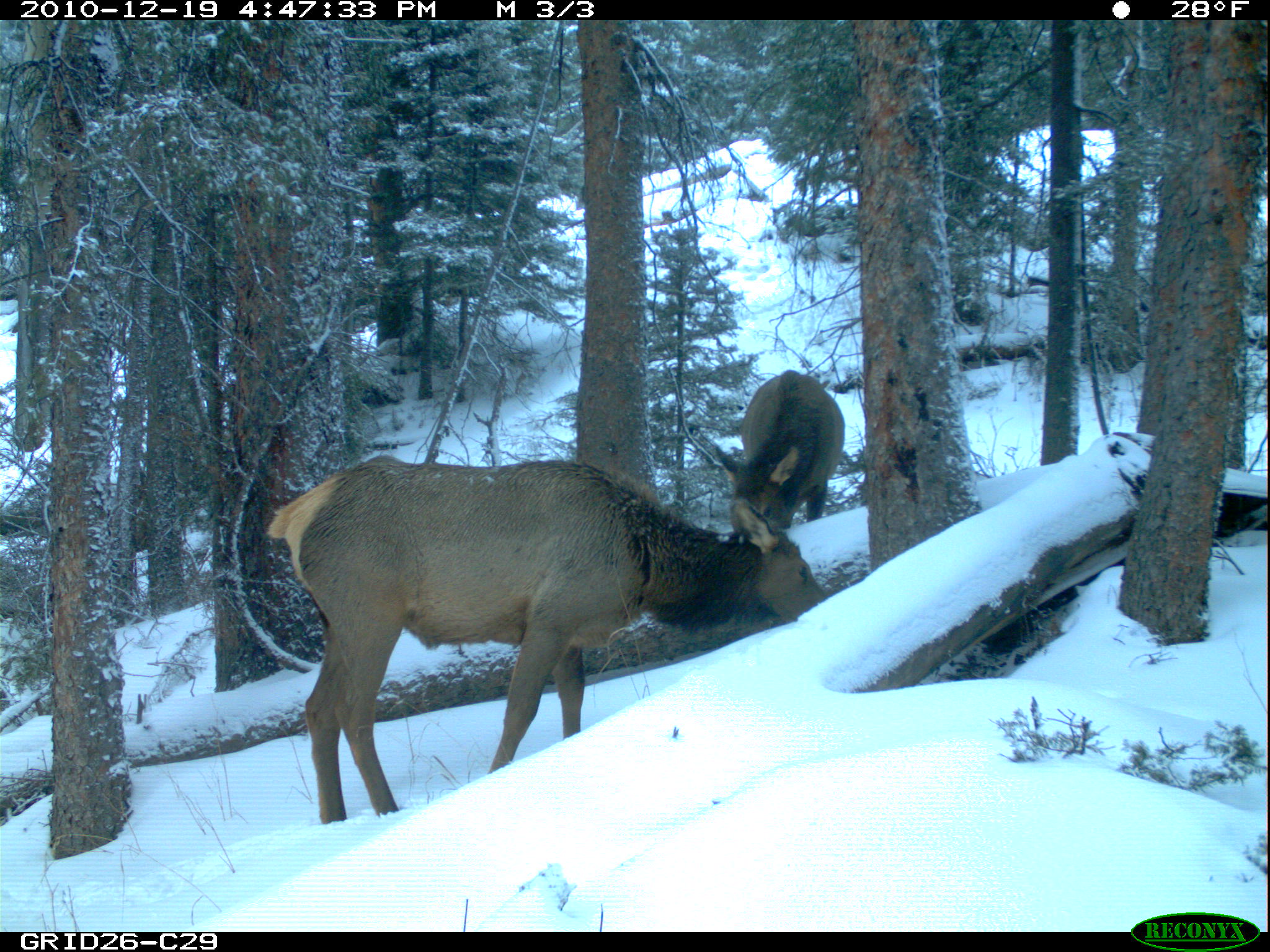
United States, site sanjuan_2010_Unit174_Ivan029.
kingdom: Animalia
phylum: Chordata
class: Mammalia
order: Artiodactyla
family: Cervidae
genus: Cervus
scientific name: Cervus elaphus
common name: red deer